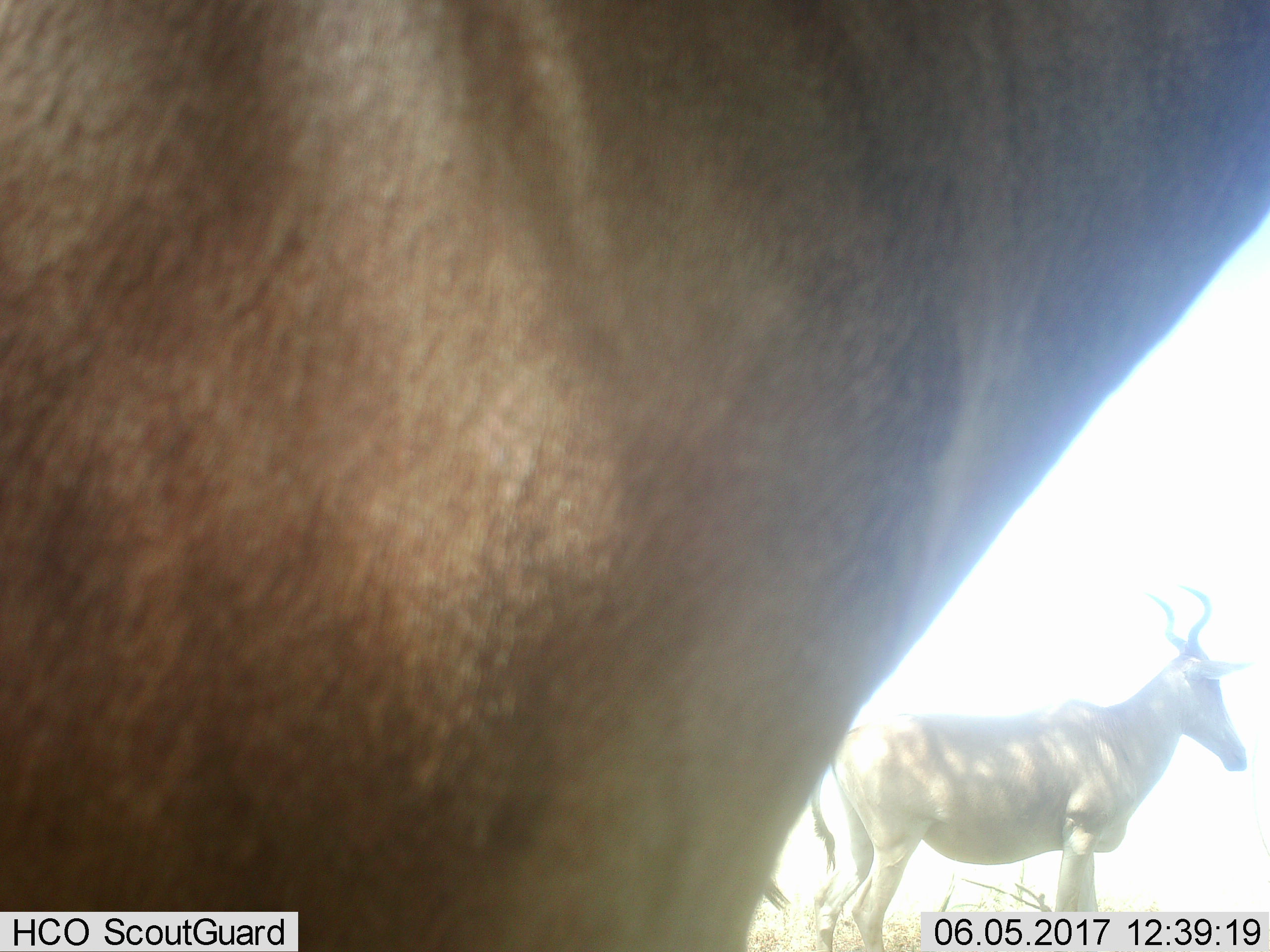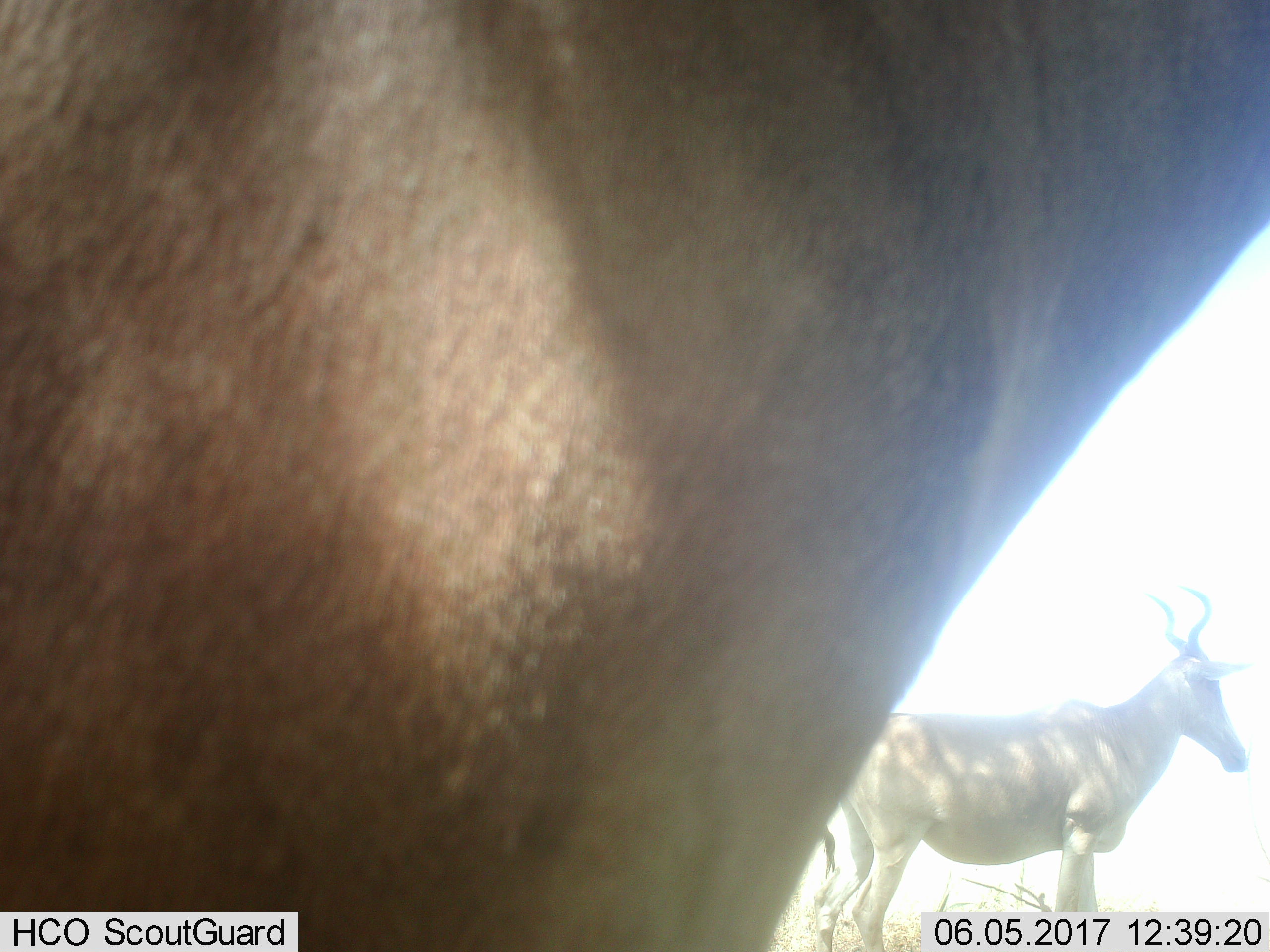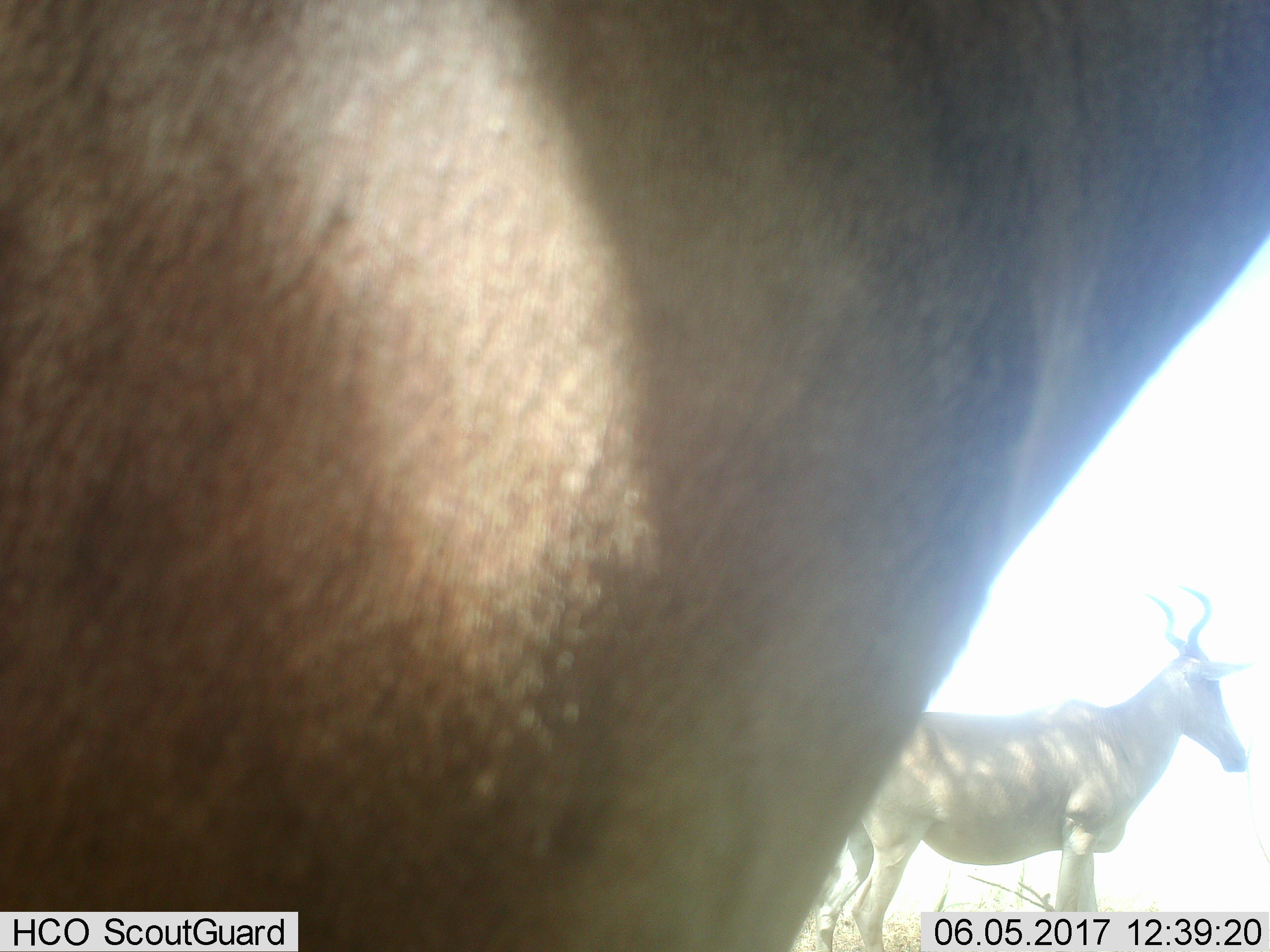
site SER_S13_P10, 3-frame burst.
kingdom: Animalia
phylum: Chordata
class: Mammalia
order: Artiodactyla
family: Bovidae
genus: Alcelaphus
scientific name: Alcelaphus buselaphus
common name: hartebeest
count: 2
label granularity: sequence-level